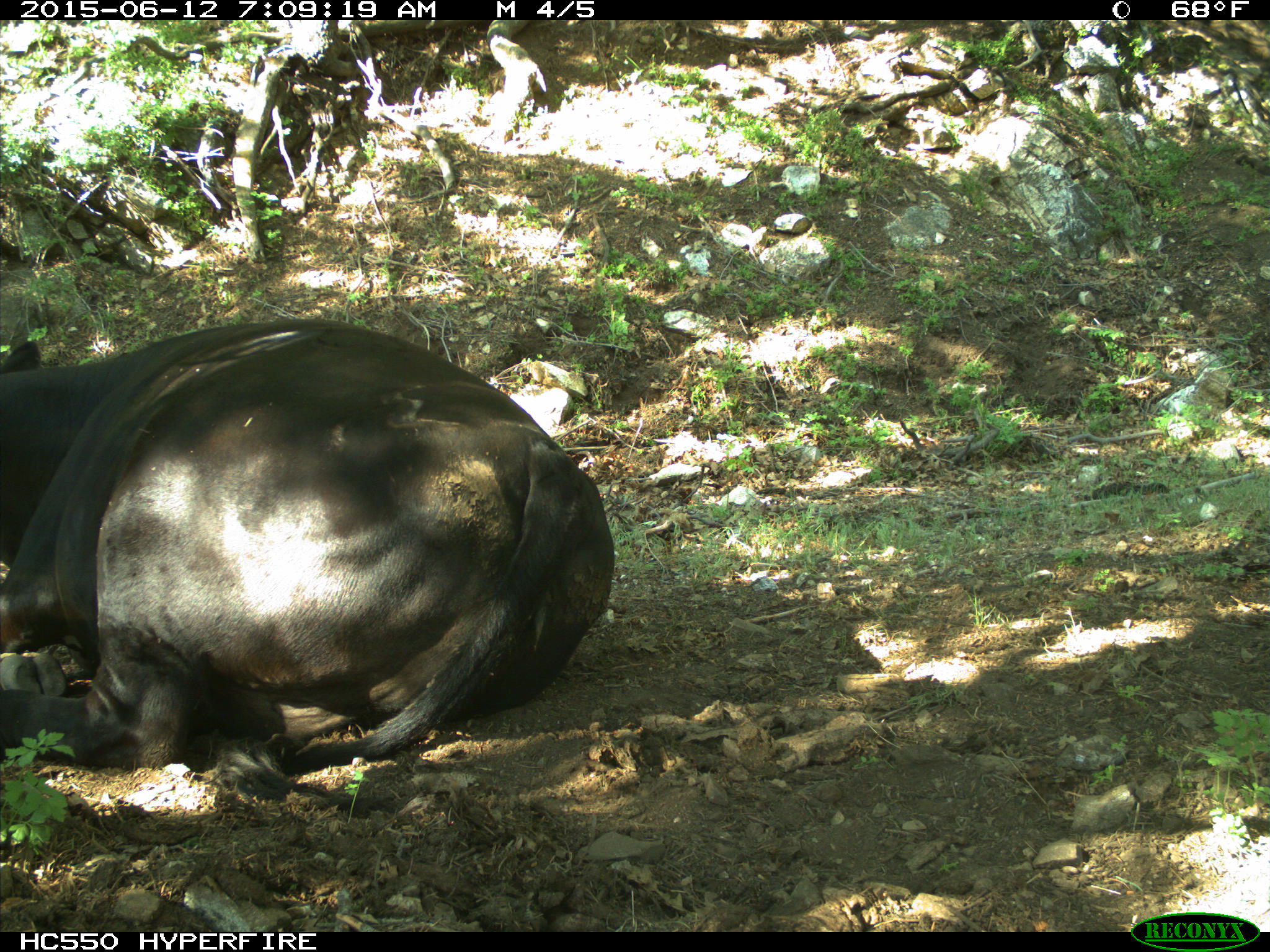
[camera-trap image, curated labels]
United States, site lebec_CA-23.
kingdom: Animalia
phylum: Chordata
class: Mammalia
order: Artiodactyla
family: Bovidae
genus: Bos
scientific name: Bos taurus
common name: domestic cow